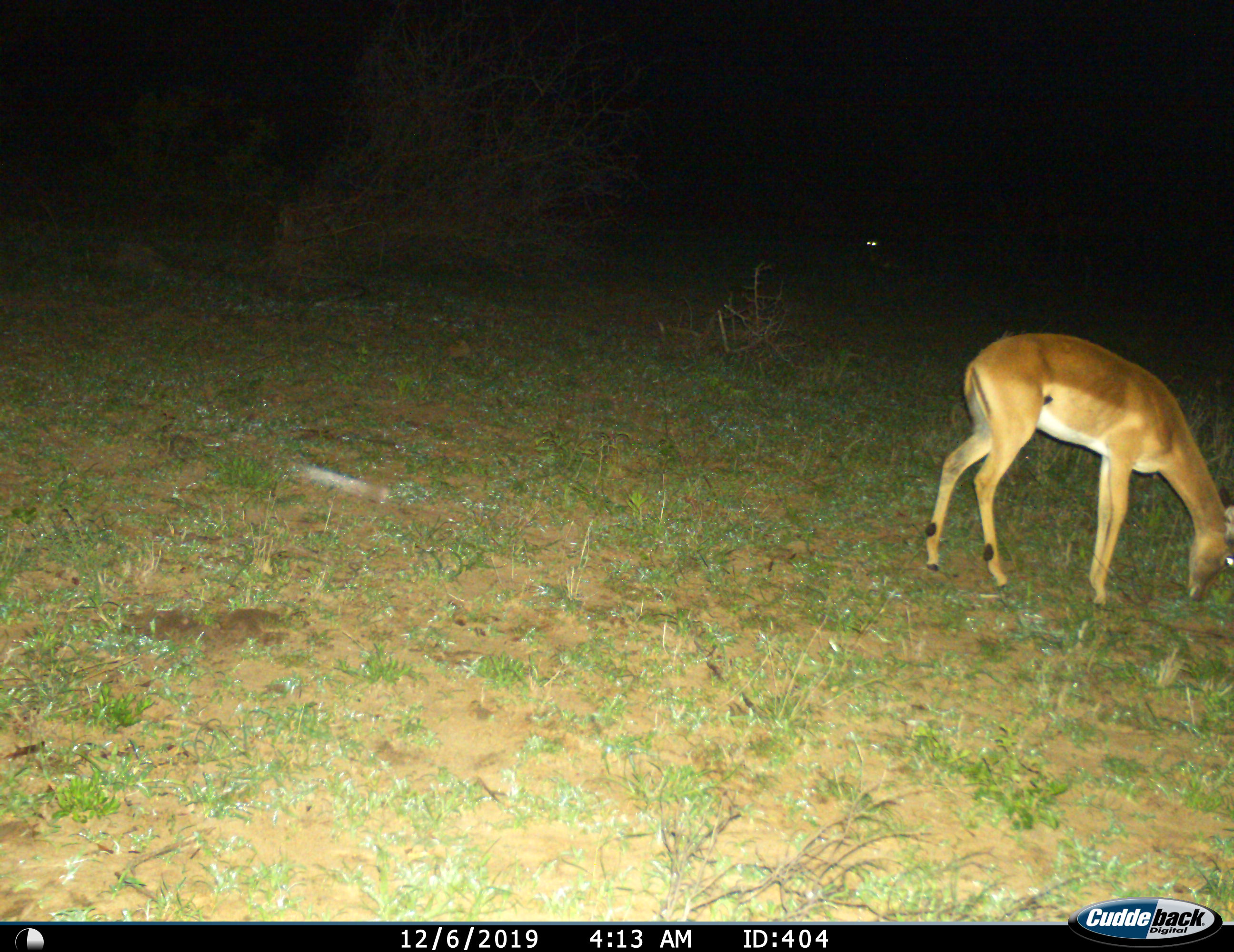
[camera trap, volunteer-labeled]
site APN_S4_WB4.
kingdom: Animalia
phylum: Chordata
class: Mammalia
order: Artiodactyla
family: Bovidae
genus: Aepyceros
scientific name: Aepyceros melampus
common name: impala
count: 1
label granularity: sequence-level